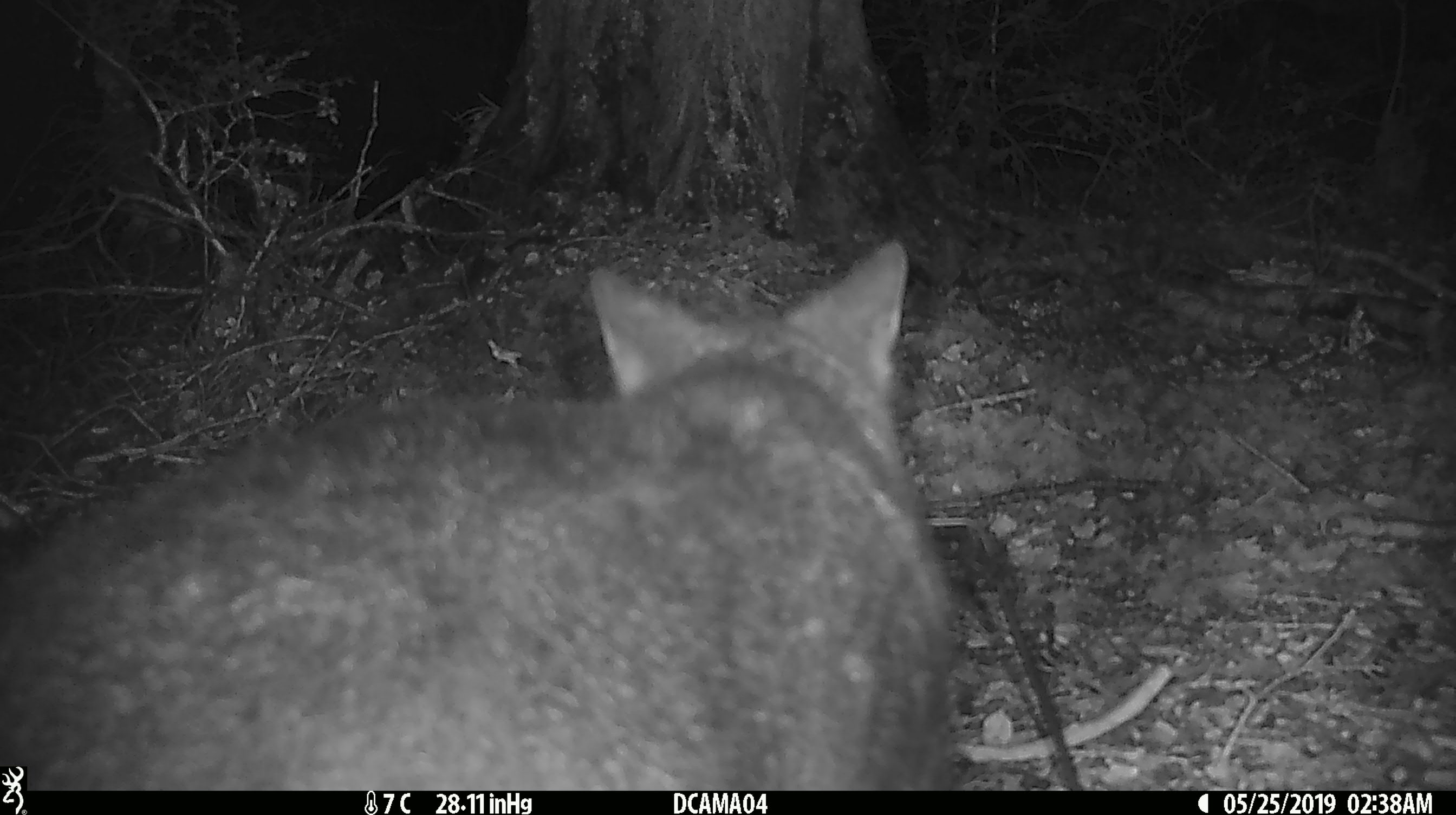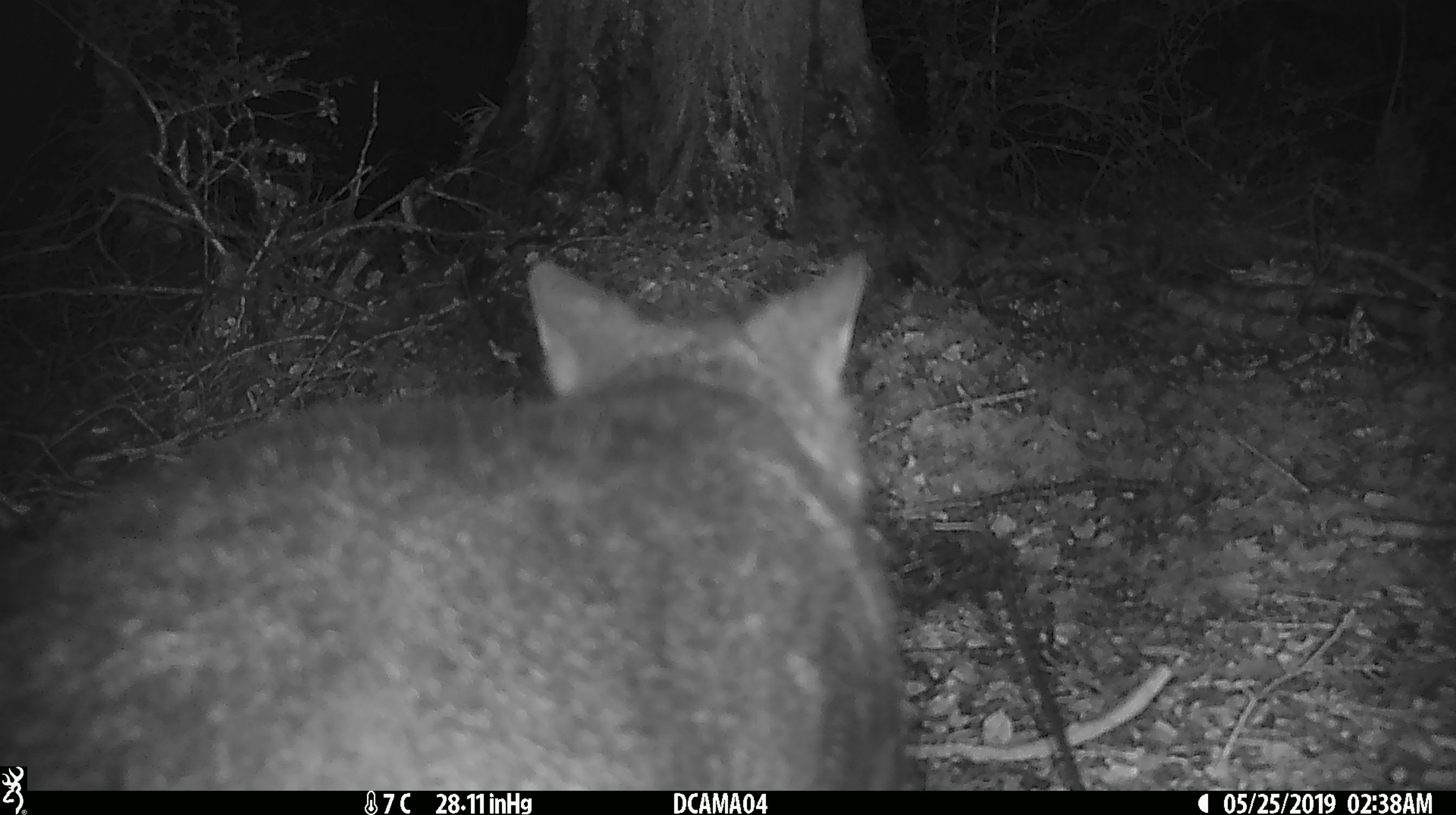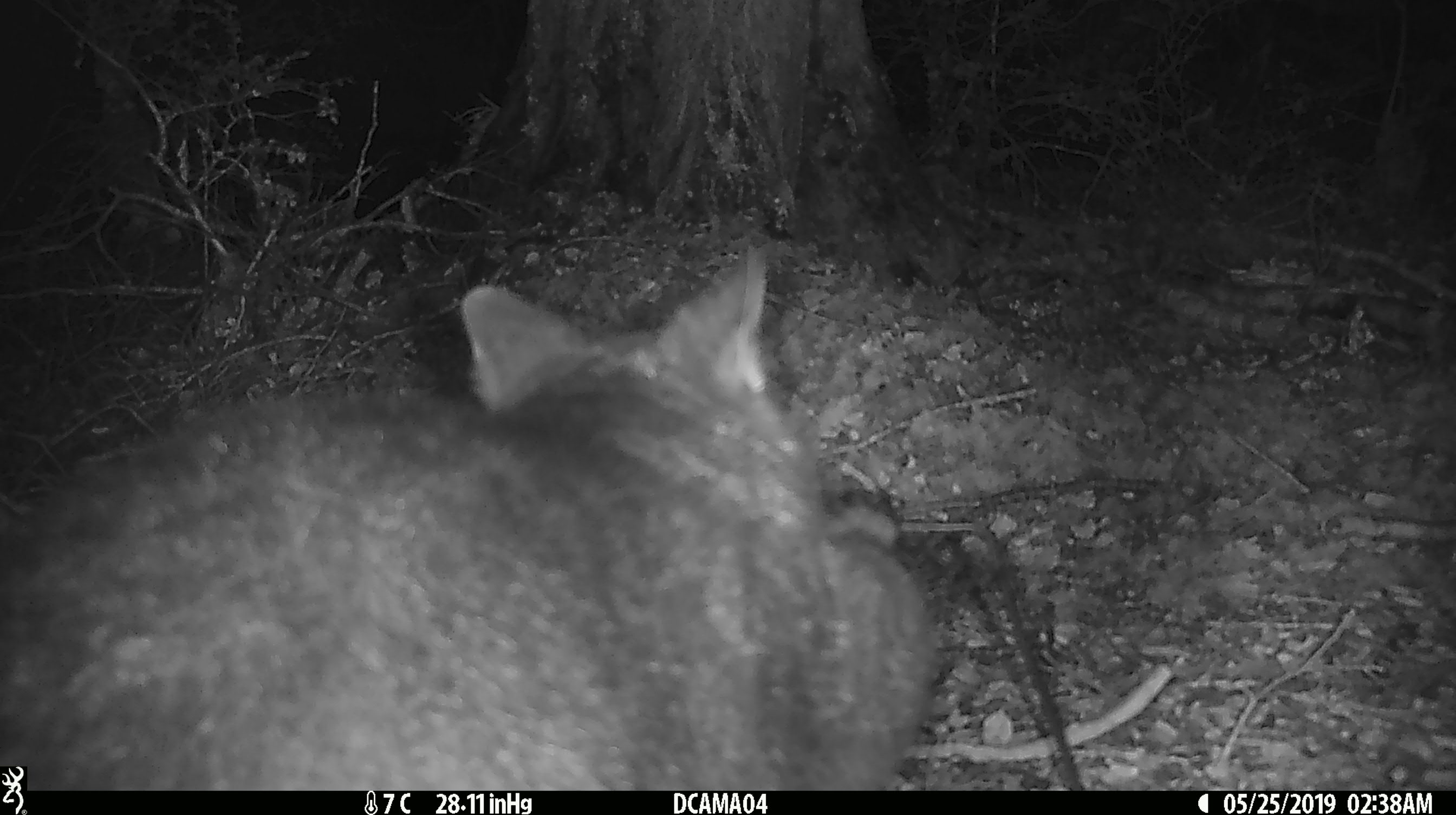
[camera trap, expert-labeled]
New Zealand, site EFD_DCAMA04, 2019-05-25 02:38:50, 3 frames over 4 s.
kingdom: Animalia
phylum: Chordata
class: Mammalia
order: Diprotodontia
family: Phalangeridae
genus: Trichosurus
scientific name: Trichosurus vulpecula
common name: common brushtail possum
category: possum